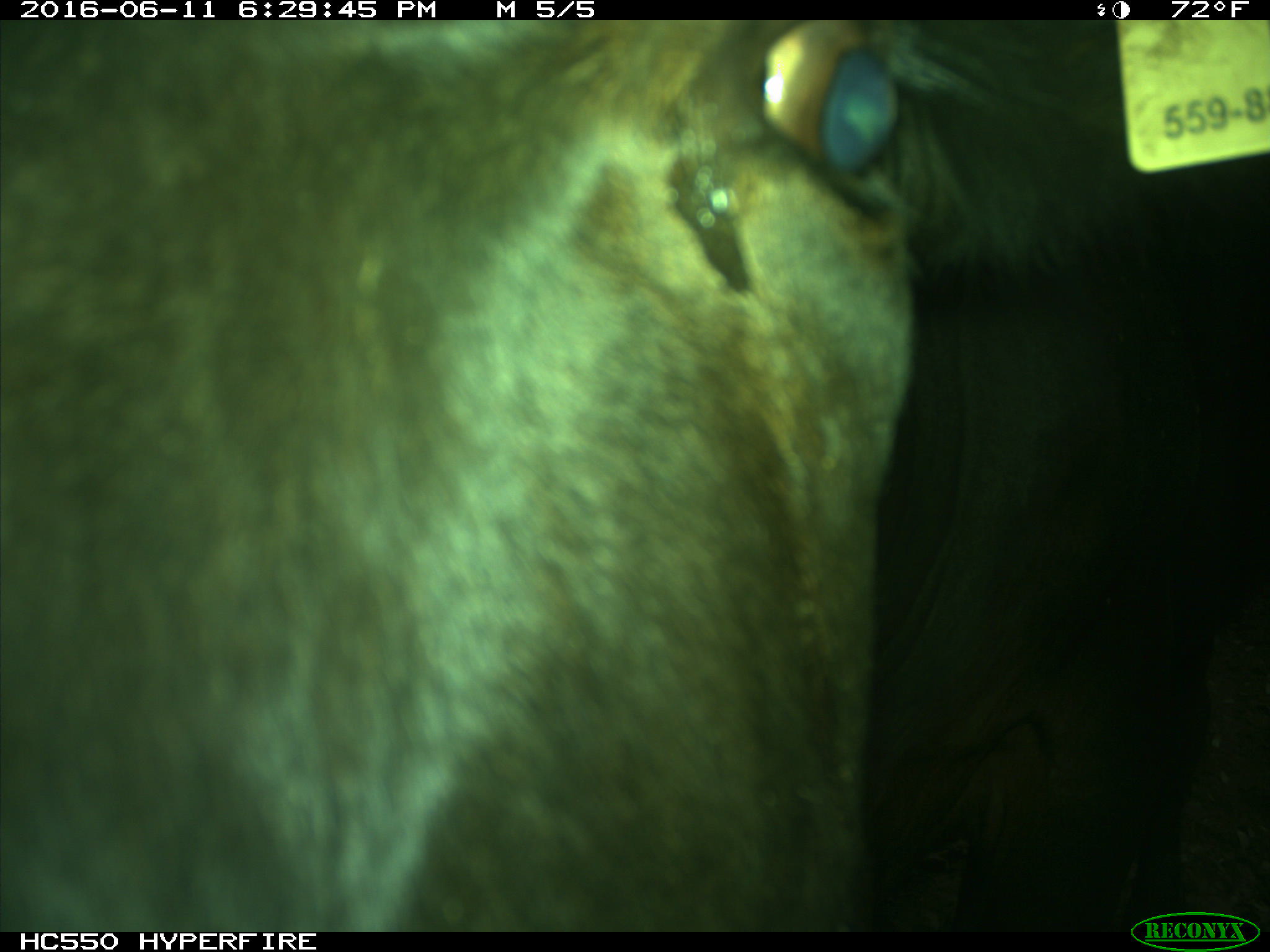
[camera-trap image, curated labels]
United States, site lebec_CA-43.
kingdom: Animalia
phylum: Chordata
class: Mammalia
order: Artiodactyla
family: Bovidae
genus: Bos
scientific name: Bos taurus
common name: domestic cow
Bos taurus (domestic cow).